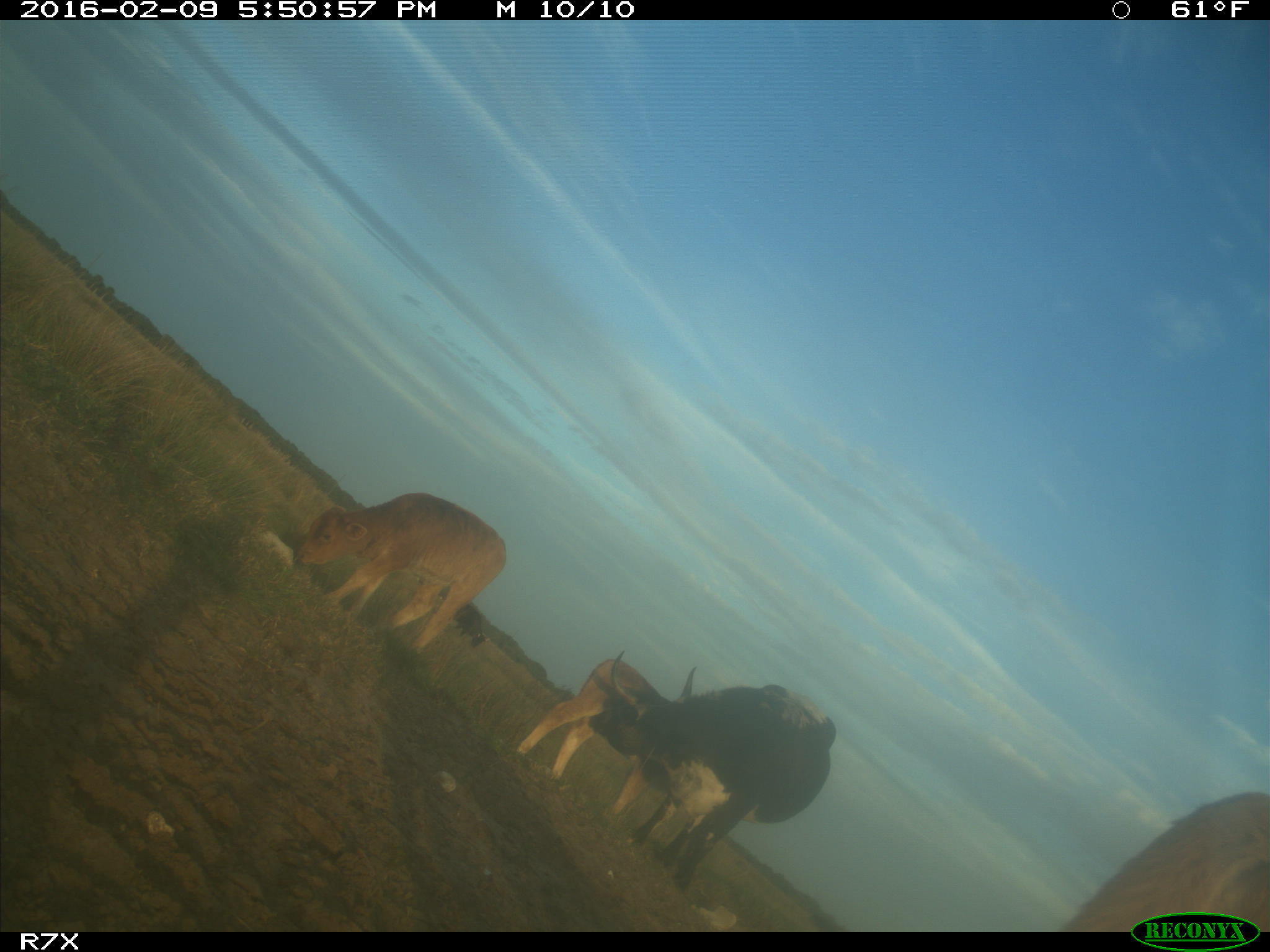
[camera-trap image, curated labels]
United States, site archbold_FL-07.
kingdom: Animalia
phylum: Chordata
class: Mammalia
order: Artiodactyla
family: Bovidae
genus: Bos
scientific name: Bos taurus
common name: domestic cow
Bos taurus (domestic cow).